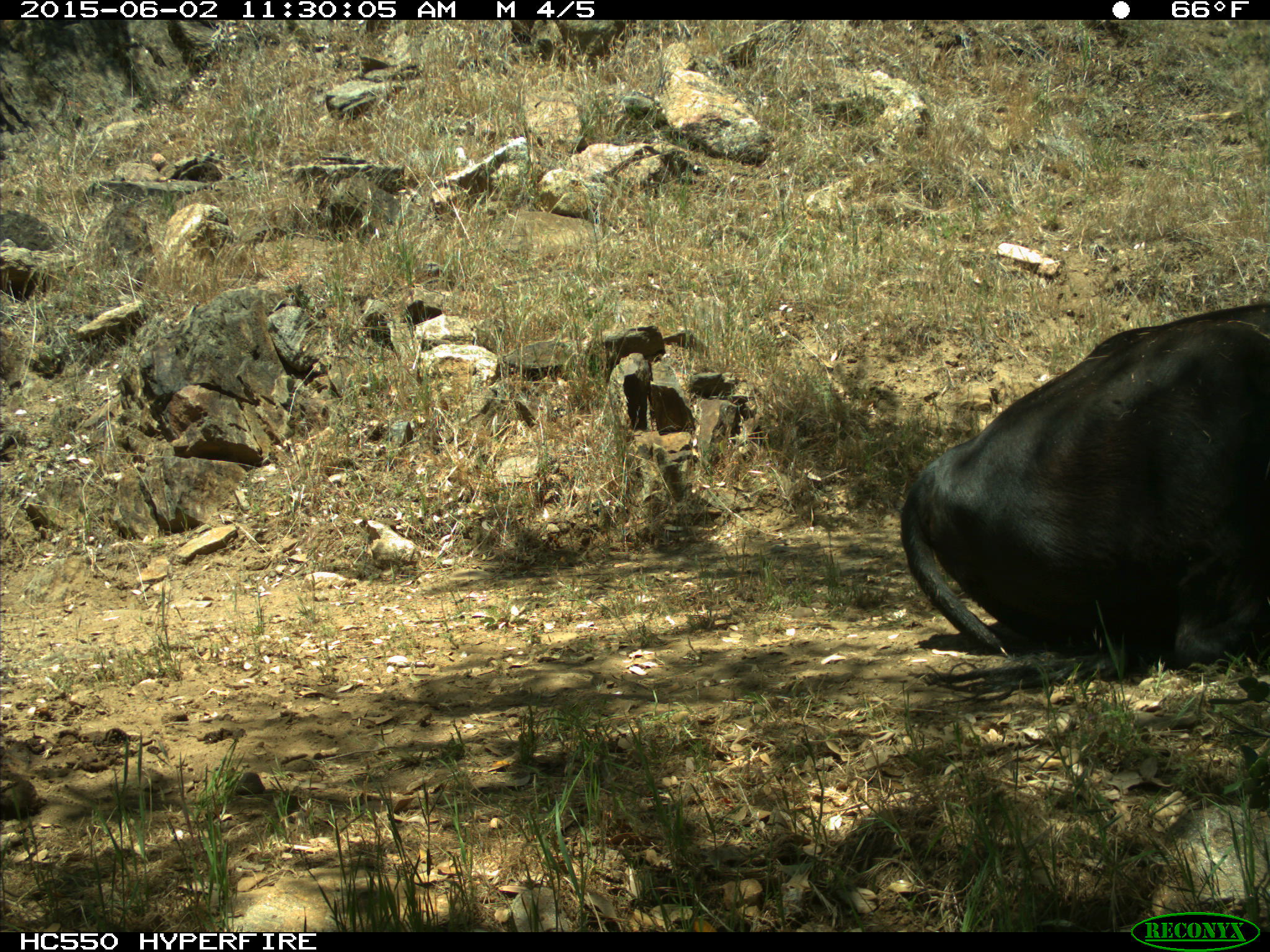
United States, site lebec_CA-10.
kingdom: Animalia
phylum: Chordata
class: Mammalia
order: Artiodactyla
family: Bovidae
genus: Bos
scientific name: Bos taurus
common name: domestic cow